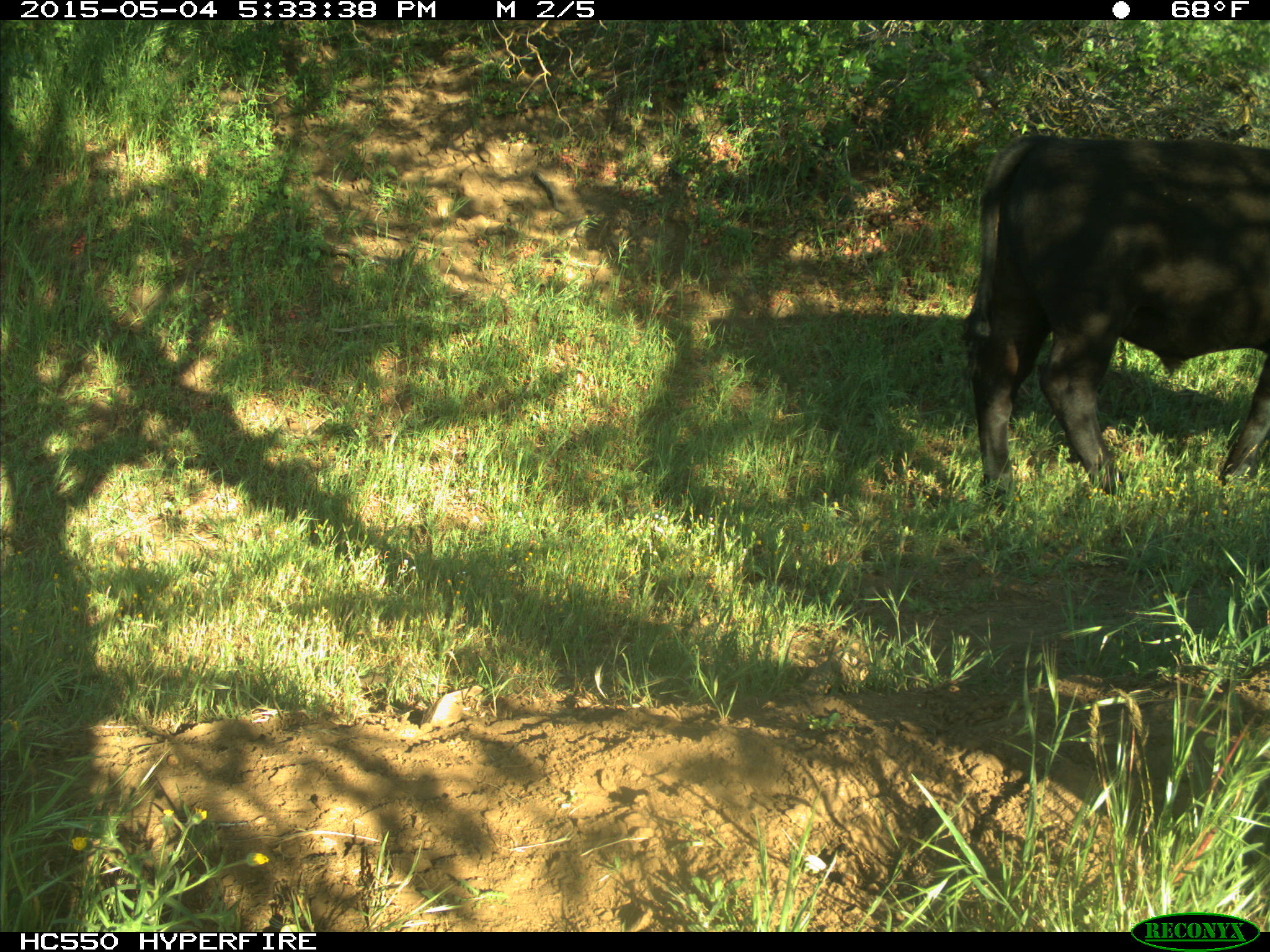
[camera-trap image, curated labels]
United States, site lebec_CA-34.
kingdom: Animalia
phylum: Chordata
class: Mammalia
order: Artiodactyla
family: Bovidae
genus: Bos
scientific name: Bos taurus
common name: domestic cow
Bos taurus (domestic cow).